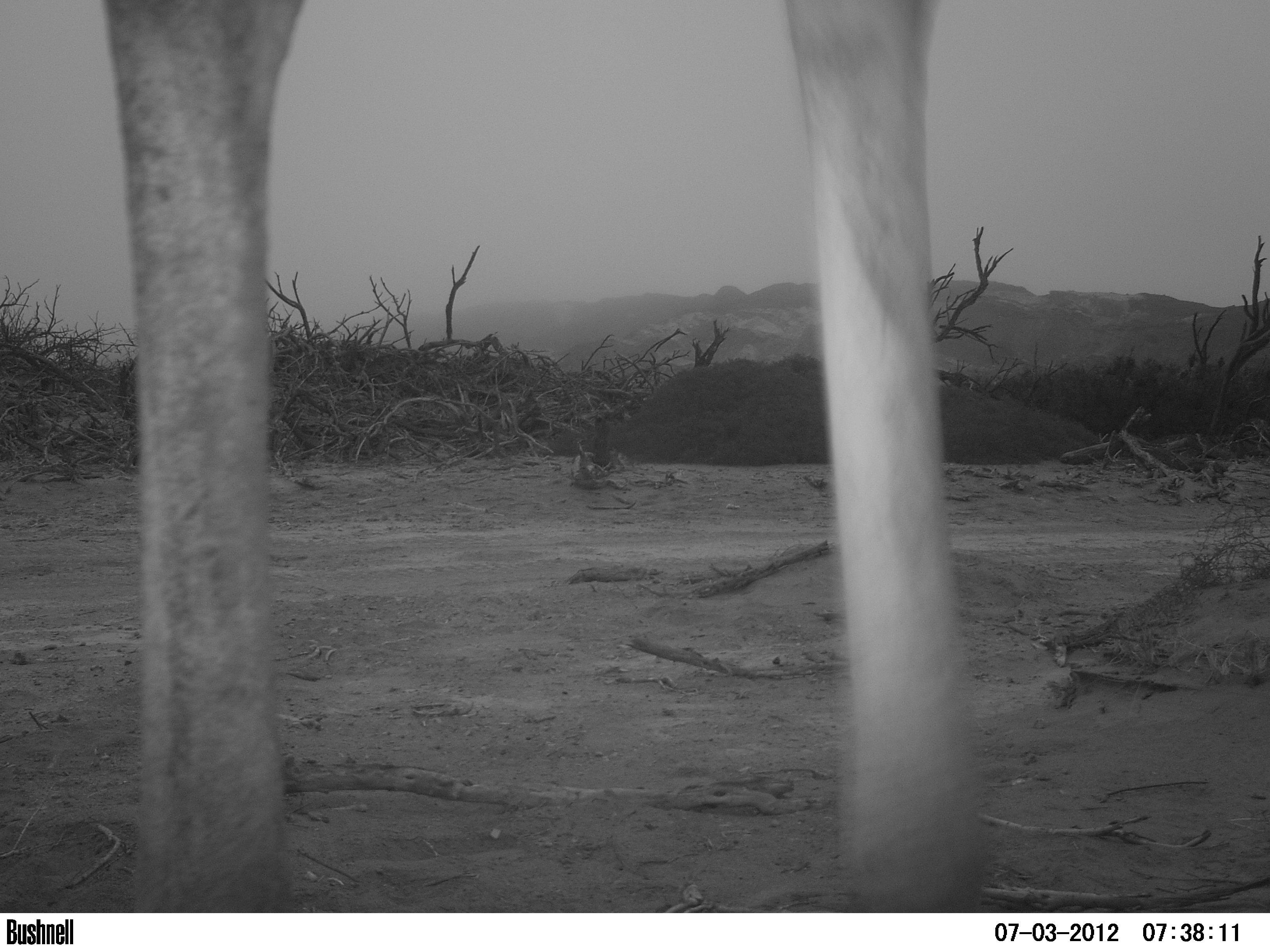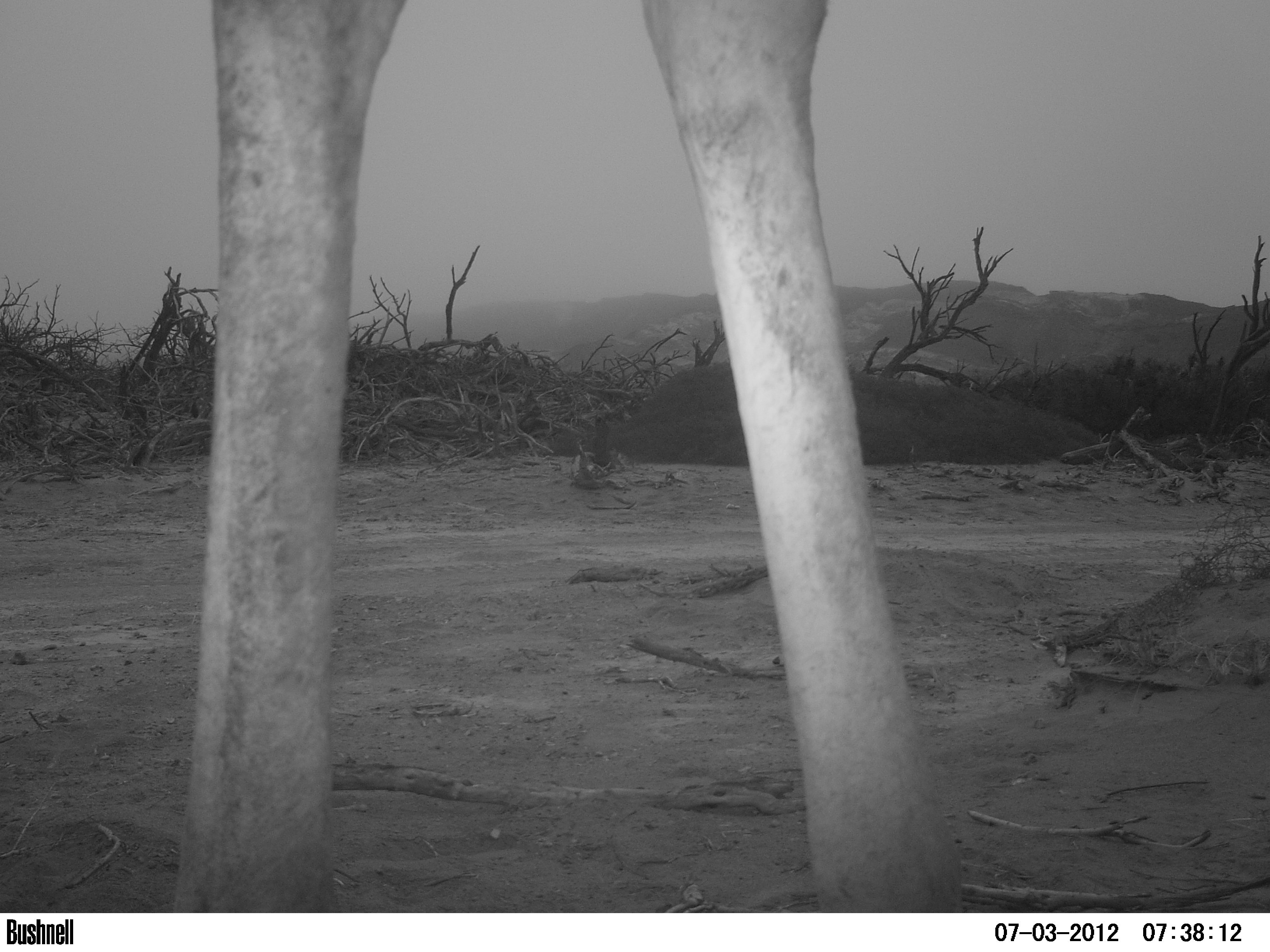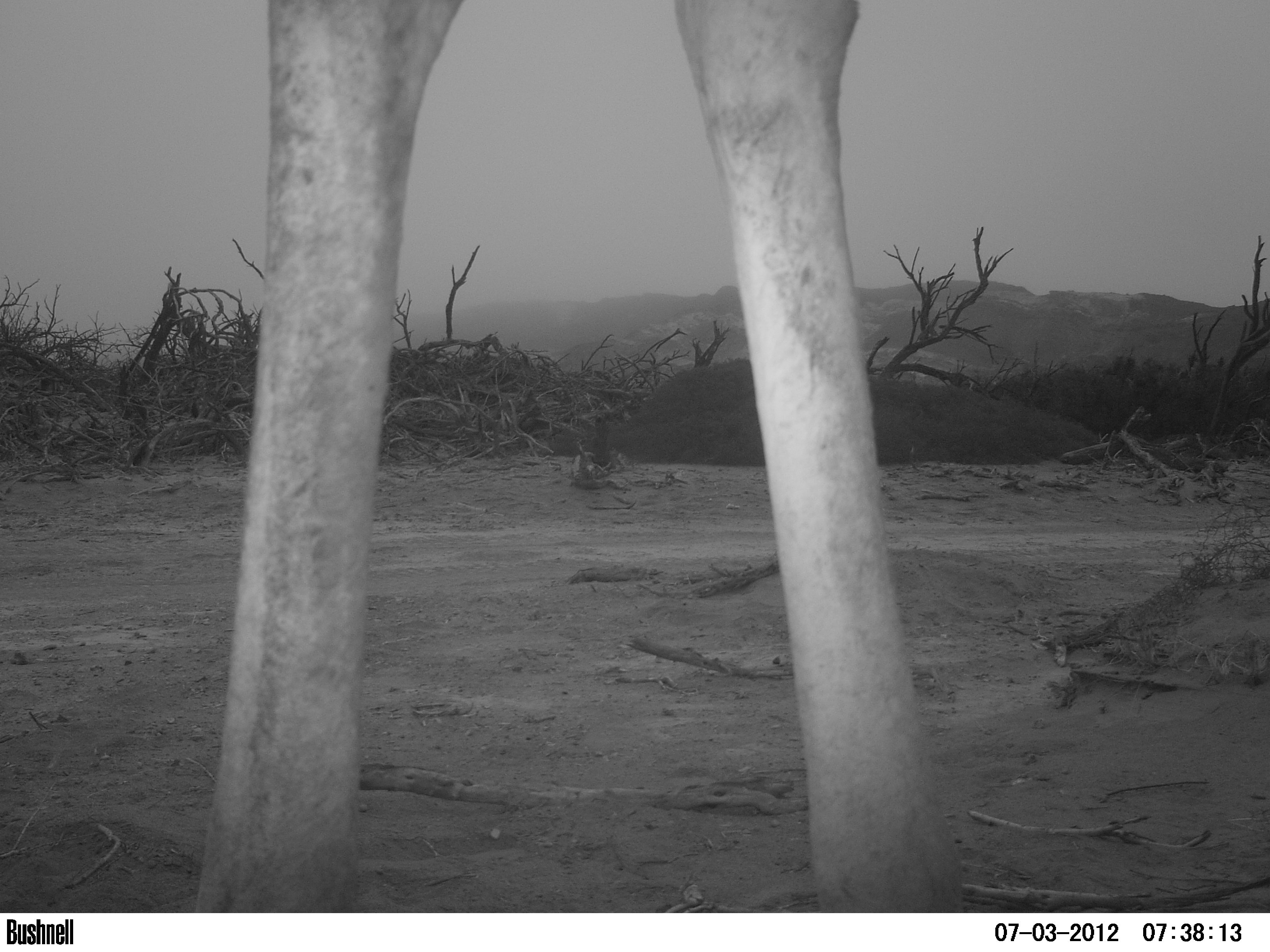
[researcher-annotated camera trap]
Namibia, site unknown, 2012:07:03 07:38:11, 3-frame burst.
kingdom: Animalia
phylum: Chordata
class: Mammalia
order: Artiodactyla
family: Giraffidae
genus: Giraffa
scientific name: Giraffa camelopardalis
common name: giraffe